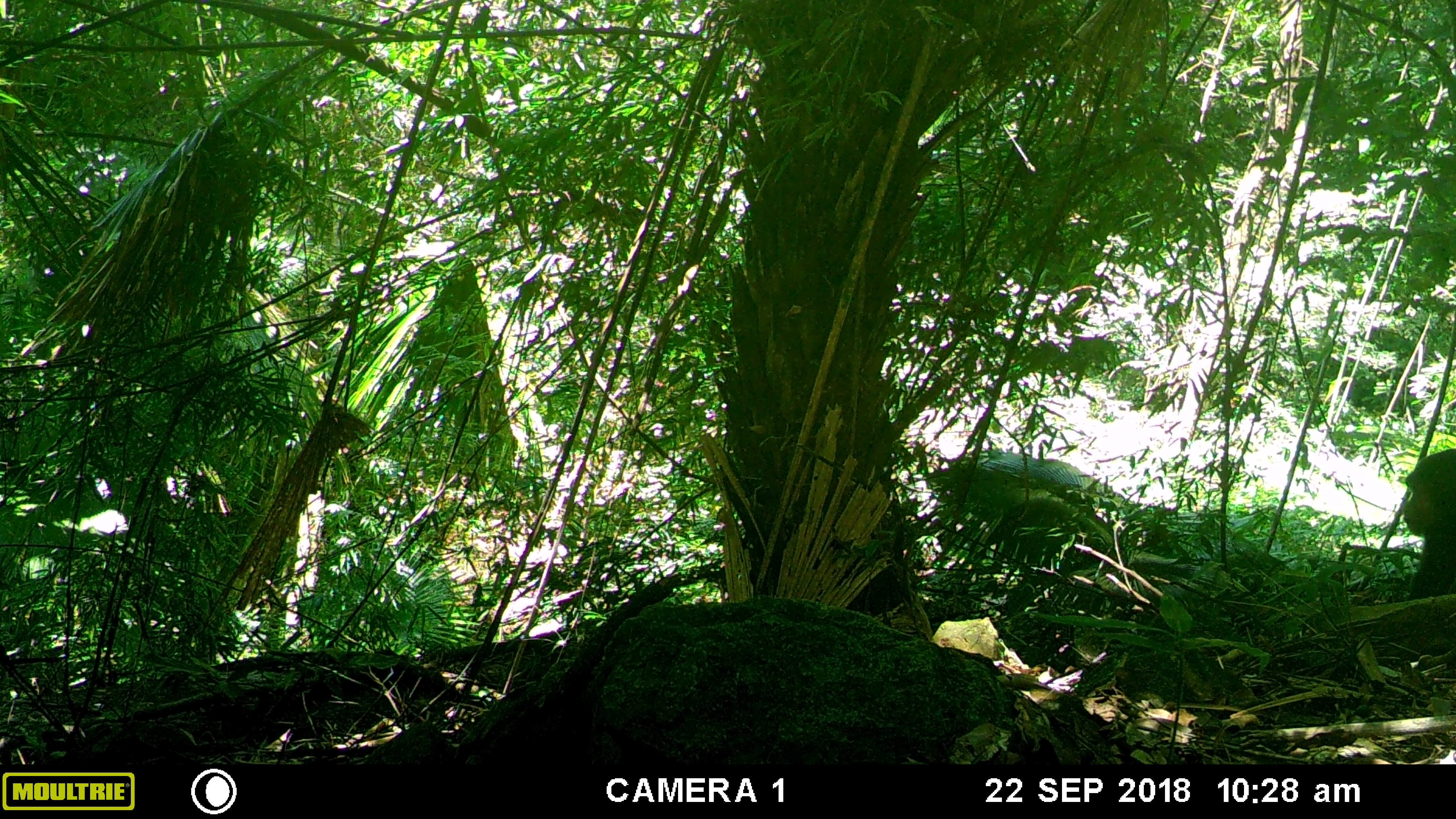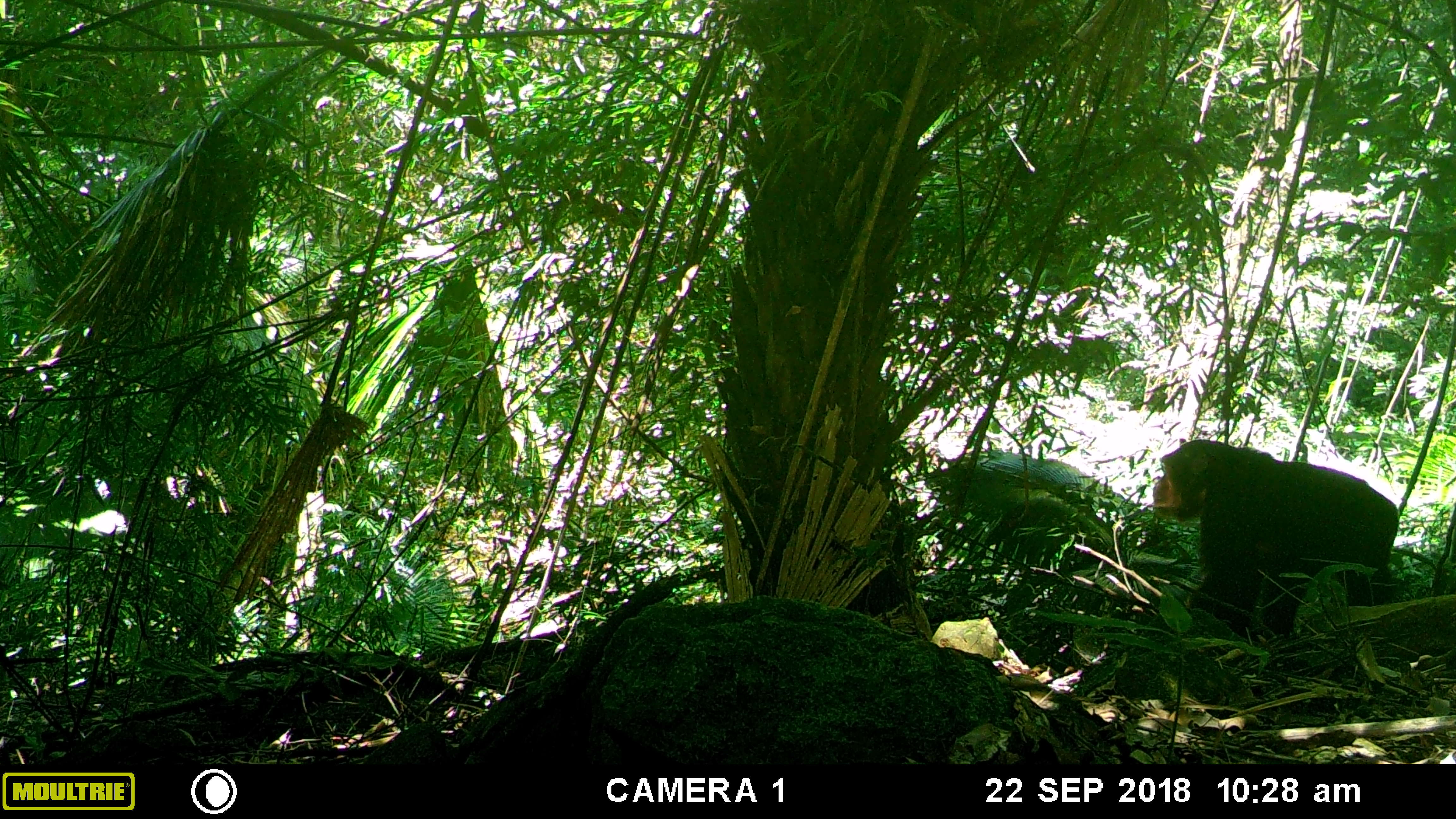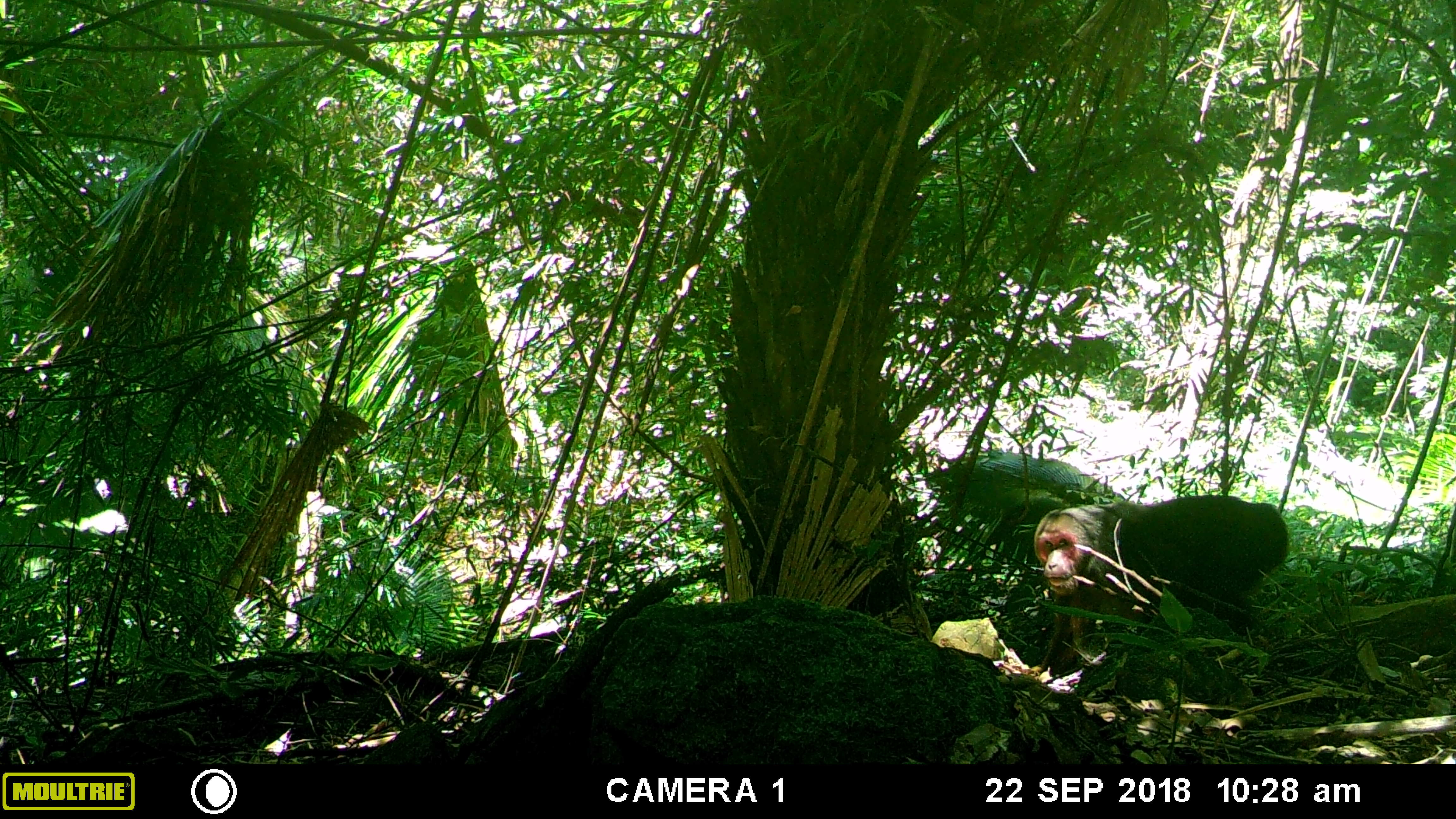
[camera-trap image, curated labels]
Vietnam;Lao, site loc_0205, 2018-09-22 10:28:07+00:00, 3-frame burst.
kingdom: Animalia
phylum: Chordata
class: Mammalia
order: Primates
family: Cercopithecidae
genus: Macaca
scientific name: Macaca arctoides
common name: stump-tailed macaque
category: stump tailed macaque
Stump tailed macaque (stump-tailed macaque) (Macaca arctoides). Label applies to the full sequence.